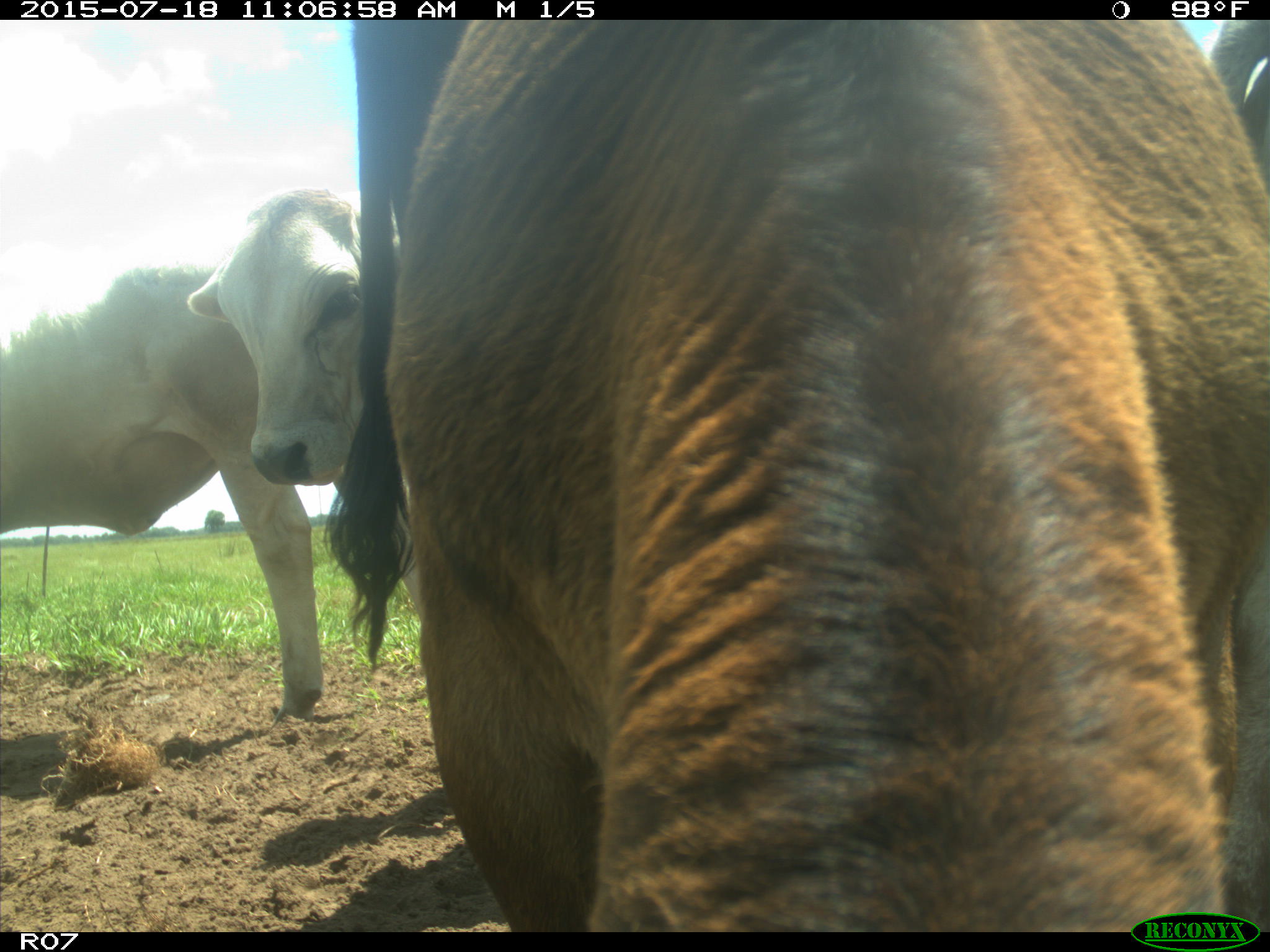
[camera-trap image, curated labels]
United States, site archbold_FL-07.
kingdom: Animalia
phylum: Chordata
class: Mammalia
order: Artiodactyla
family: Bovidae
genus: Bos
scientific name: Bos taurus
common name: domestic cow